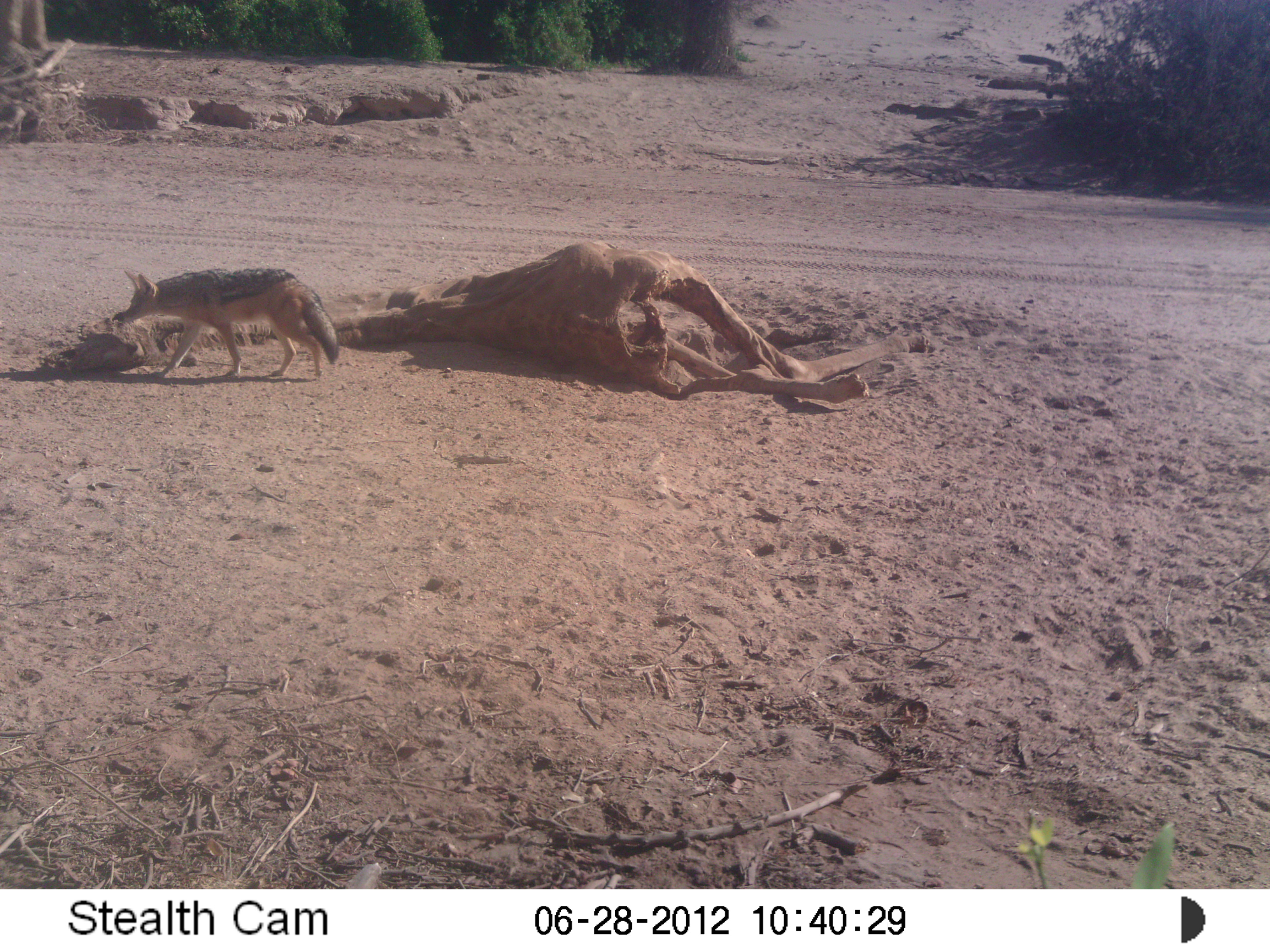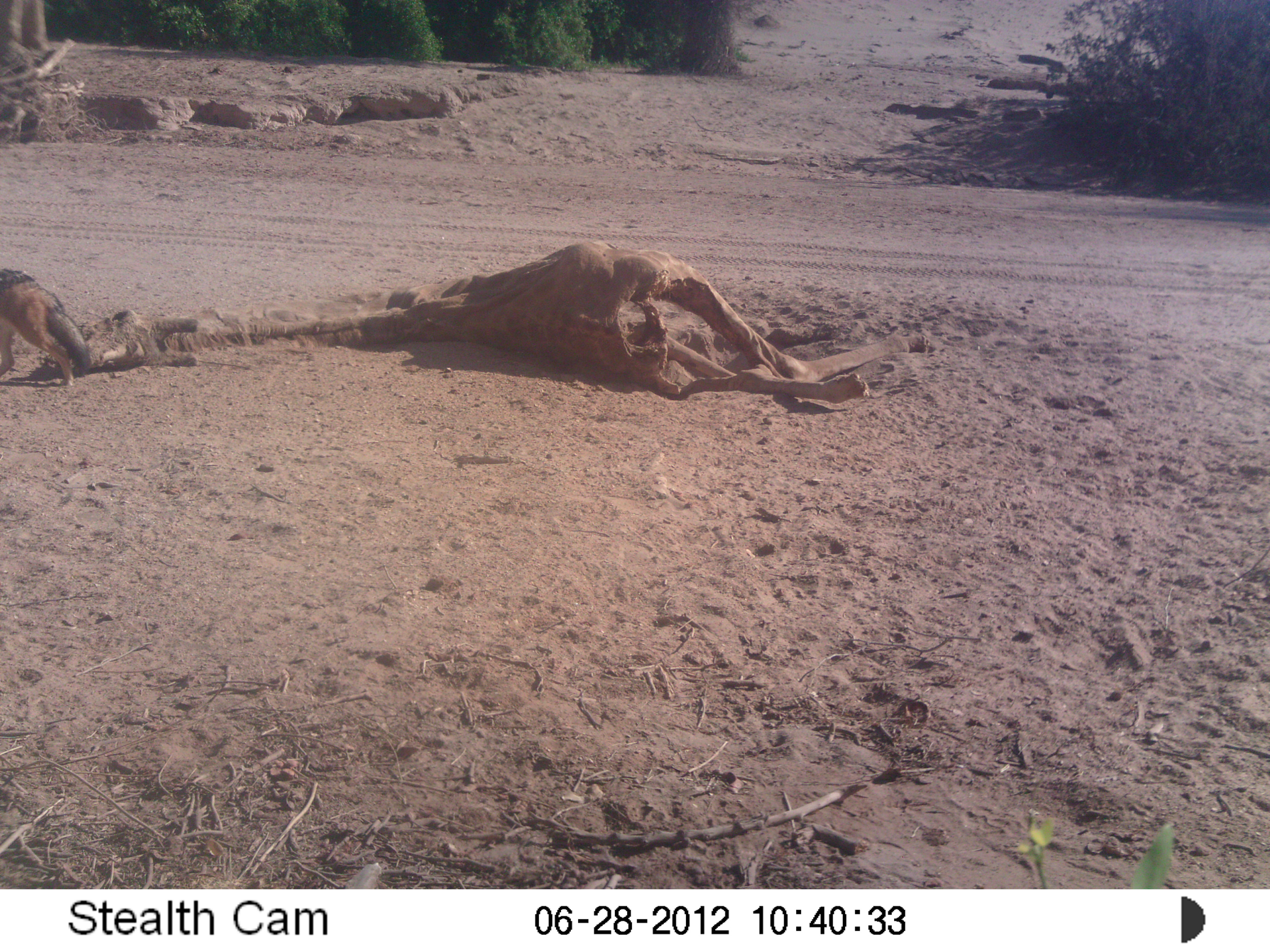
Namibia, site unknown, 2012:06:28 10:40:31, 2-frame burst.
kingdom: Animalia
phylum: Chordata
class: Mammalia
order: Carnivora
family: Canidae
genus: Lupulella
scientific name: Lupulella mesomelas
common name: black-backed jackal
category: canis mesomelas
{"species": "canis mesomelas (black-backed jackal) (Lupulella mesomelas)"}